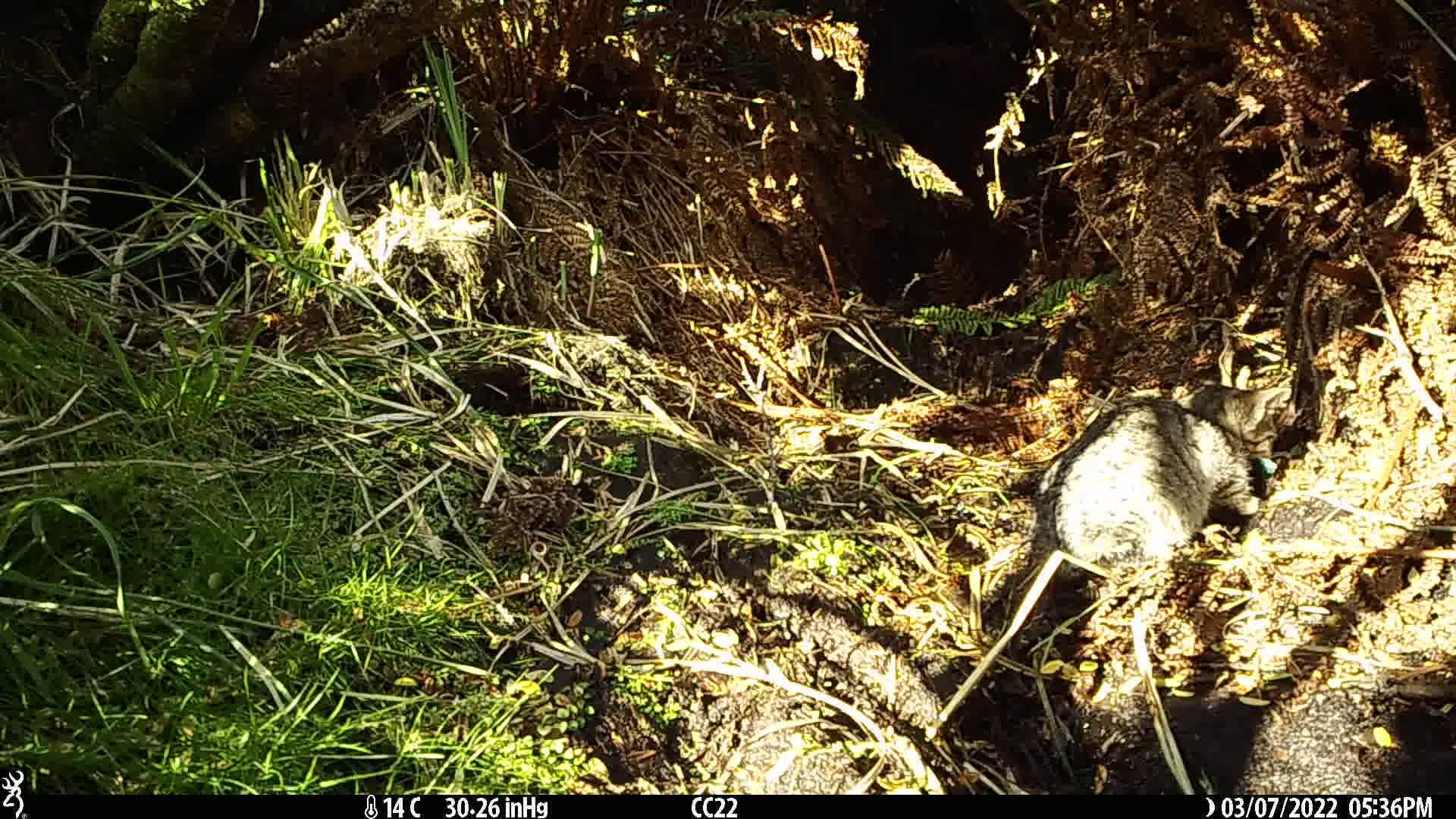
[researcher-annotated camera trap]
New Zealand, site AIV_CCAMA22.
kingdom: Animalia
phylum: Chordata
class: Mammalia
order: Carnivora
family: Felidae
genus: Felis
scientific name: Felis catus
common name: domestic cat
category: cat